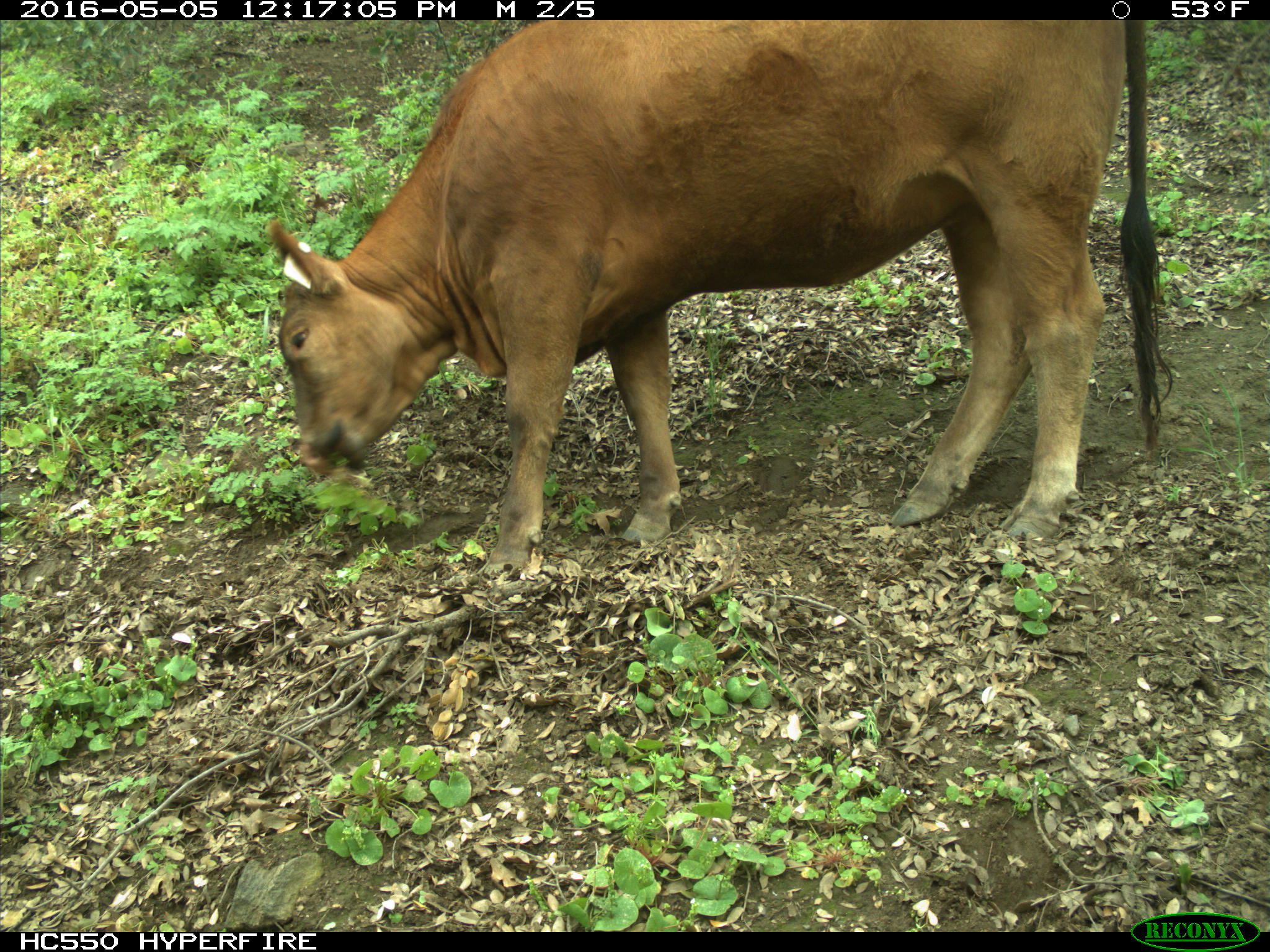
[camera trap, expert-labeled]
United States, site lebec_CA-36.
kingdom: Animalia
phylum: Chordata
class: Mammalia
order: Artiodactyla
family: Bovidae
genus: Bos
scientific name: Bos taurus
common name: domestic cow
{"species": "Bos taurus (domestic cow)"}